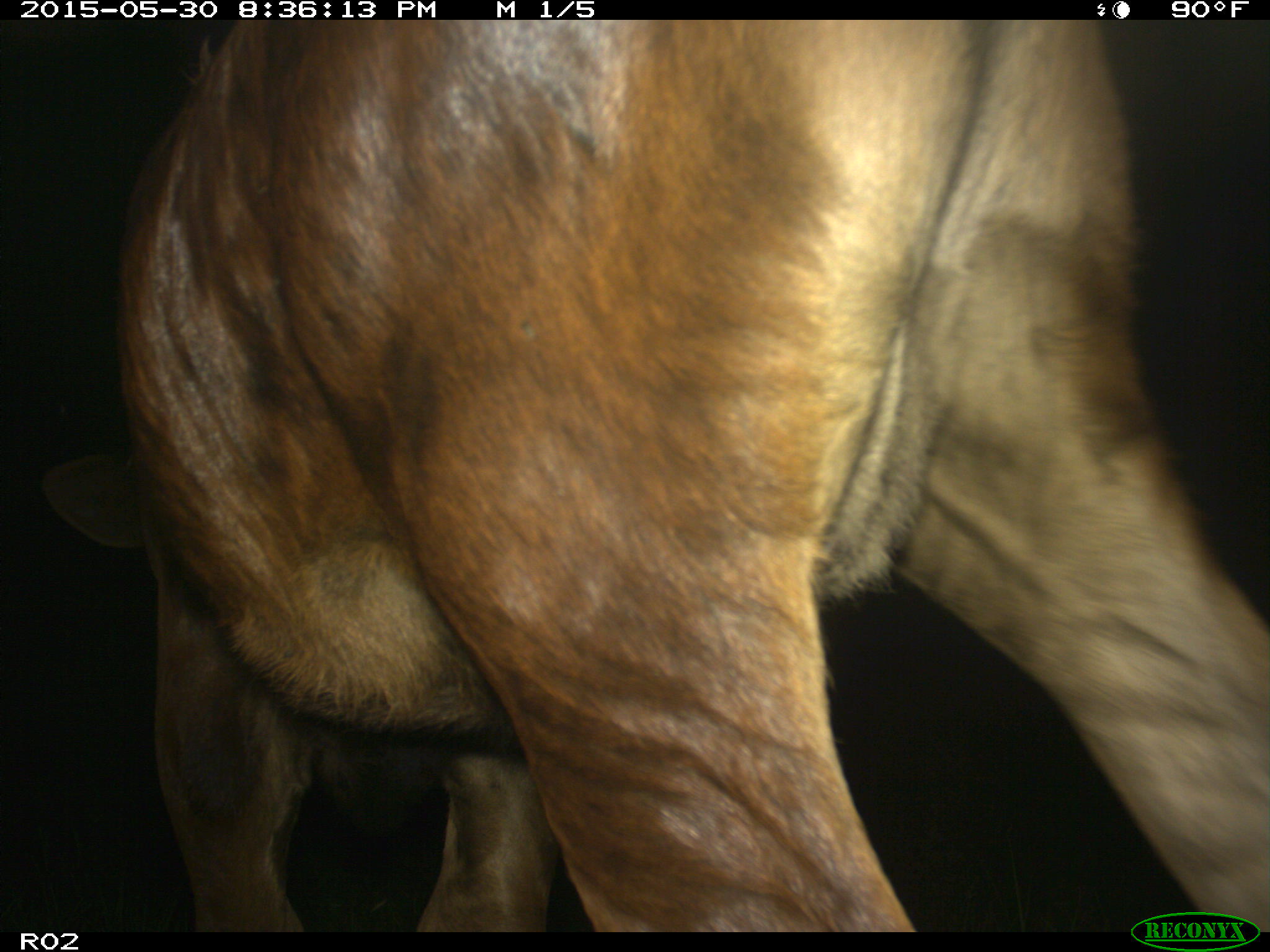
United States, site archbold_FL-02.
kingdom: Animalia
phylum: Chordata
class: Mammalia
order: Artiodactyla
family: Bovidae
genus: Bos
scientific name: Bos taurus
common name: domestic cow